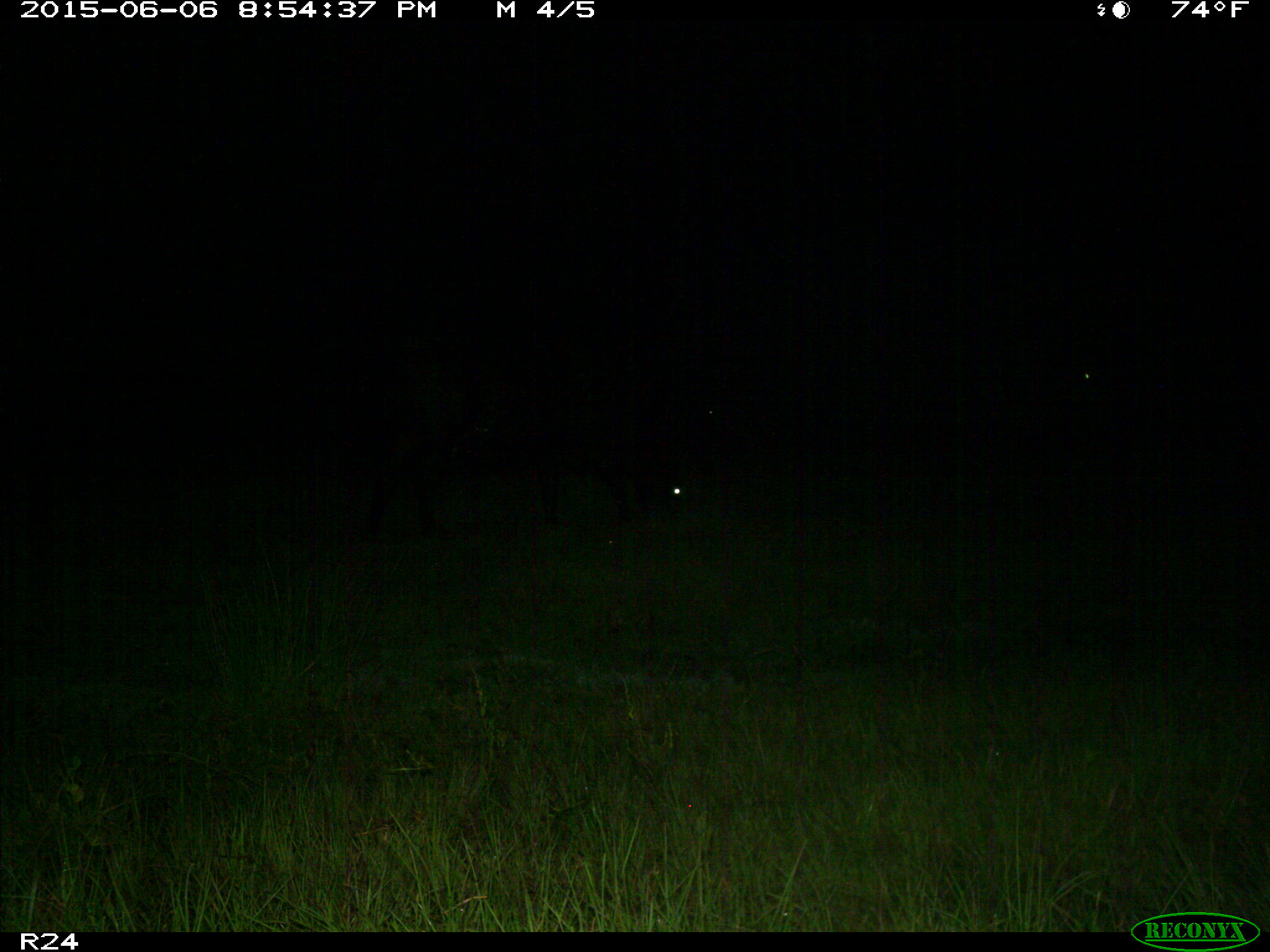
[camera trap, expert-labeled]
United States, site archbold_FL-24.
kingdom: Animalia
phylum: Chordata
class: Mammalia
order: Artiodactyla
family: Bovidae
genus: Bos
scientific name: Bos taurus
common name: domestic cow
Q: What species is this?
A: Bos taurus (domestic cow).